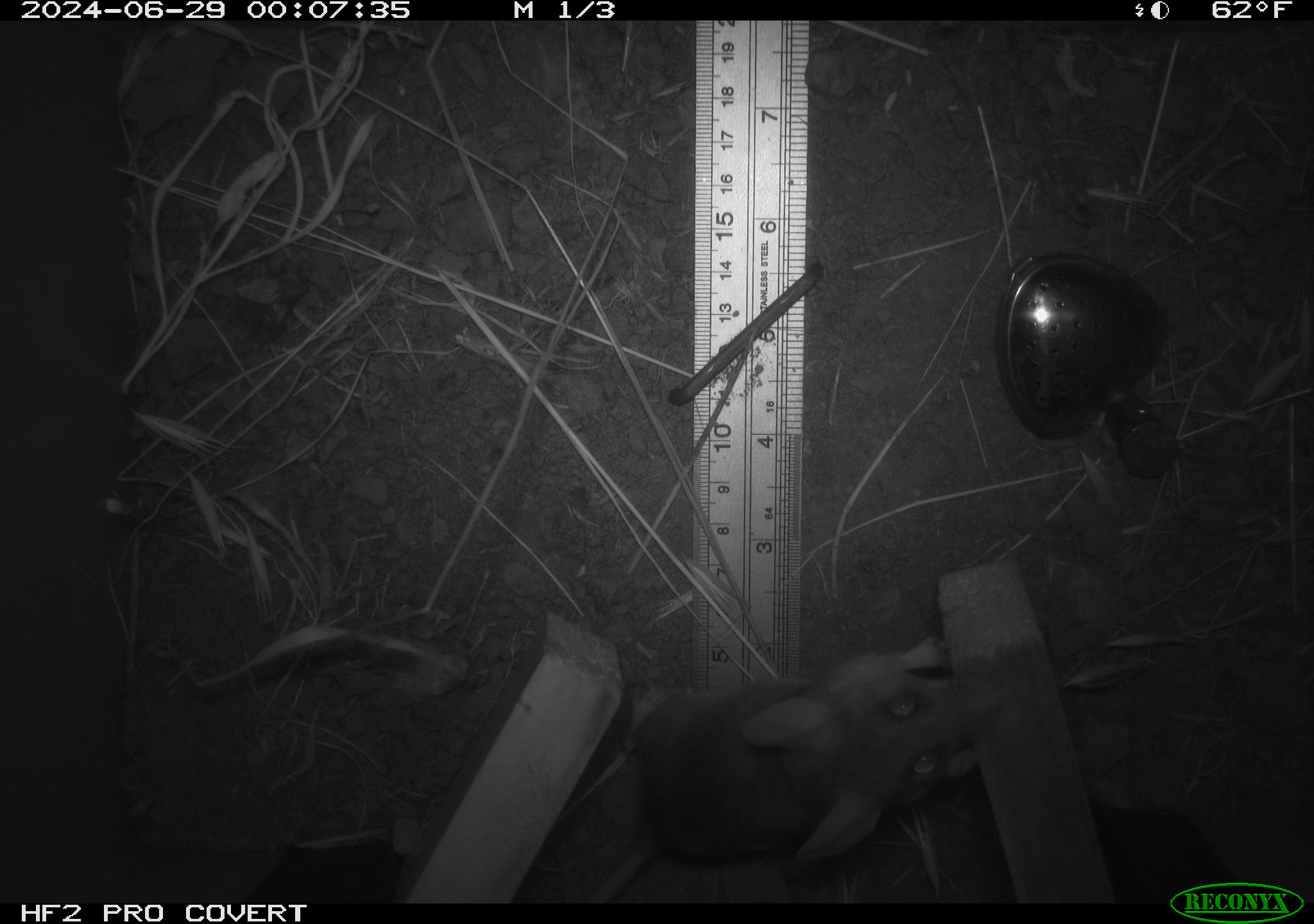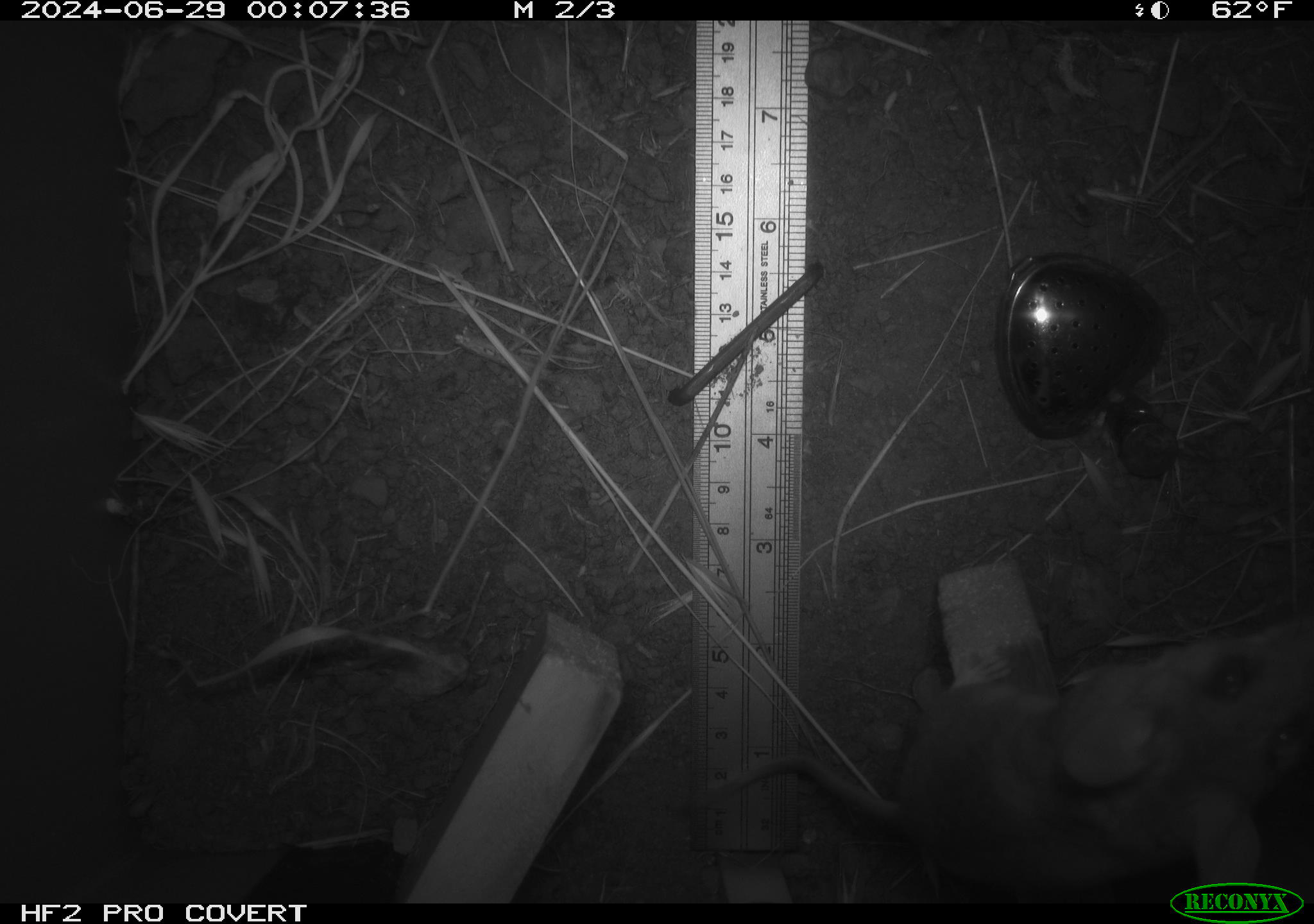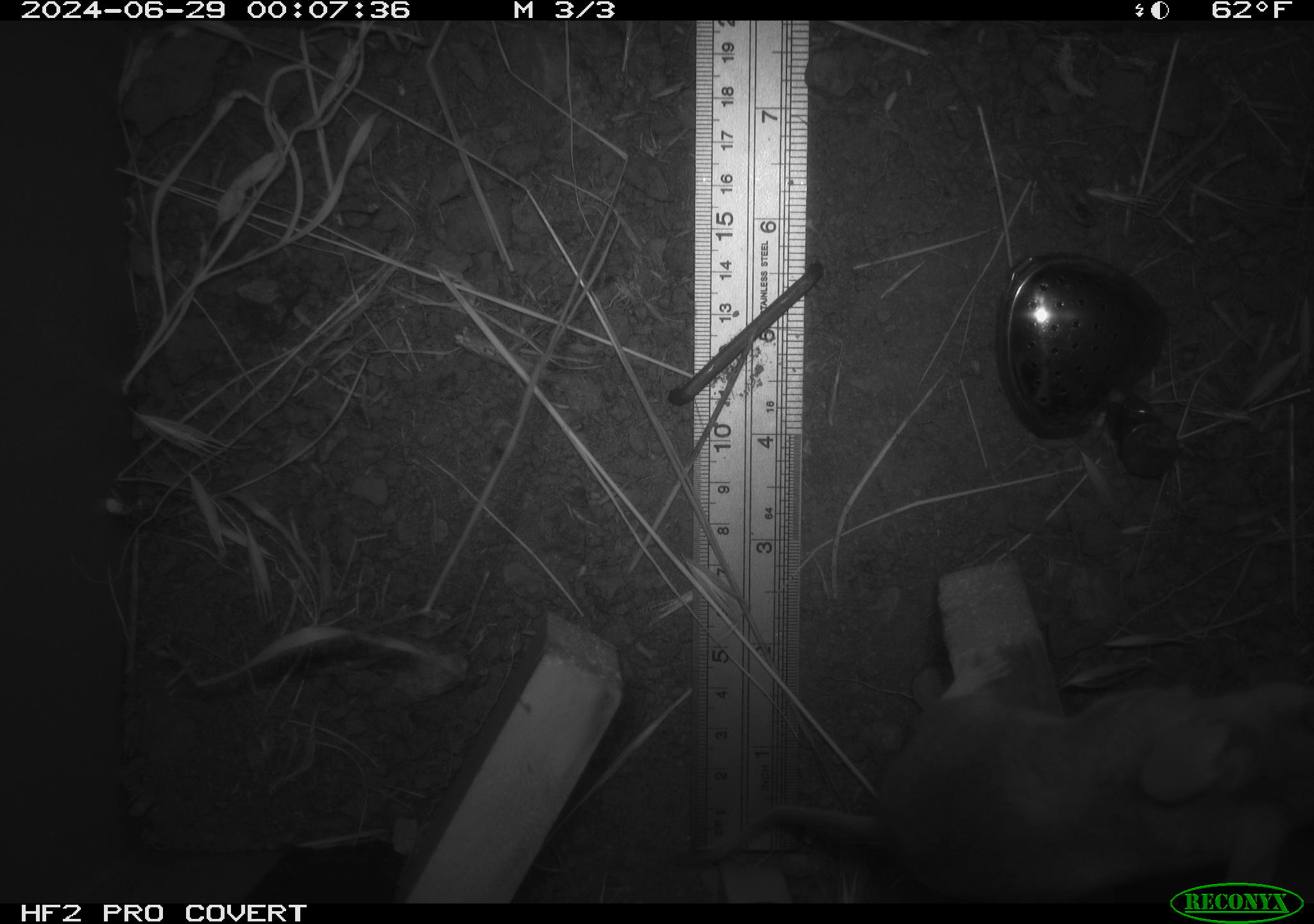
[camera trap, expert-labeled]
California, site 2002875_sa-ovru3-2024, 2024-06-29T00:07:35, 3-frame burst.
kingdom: Animalia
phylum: Chordata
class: Mammalia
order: Rodentia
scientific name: Rodentia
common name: rodent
Rodent (Rodentia).